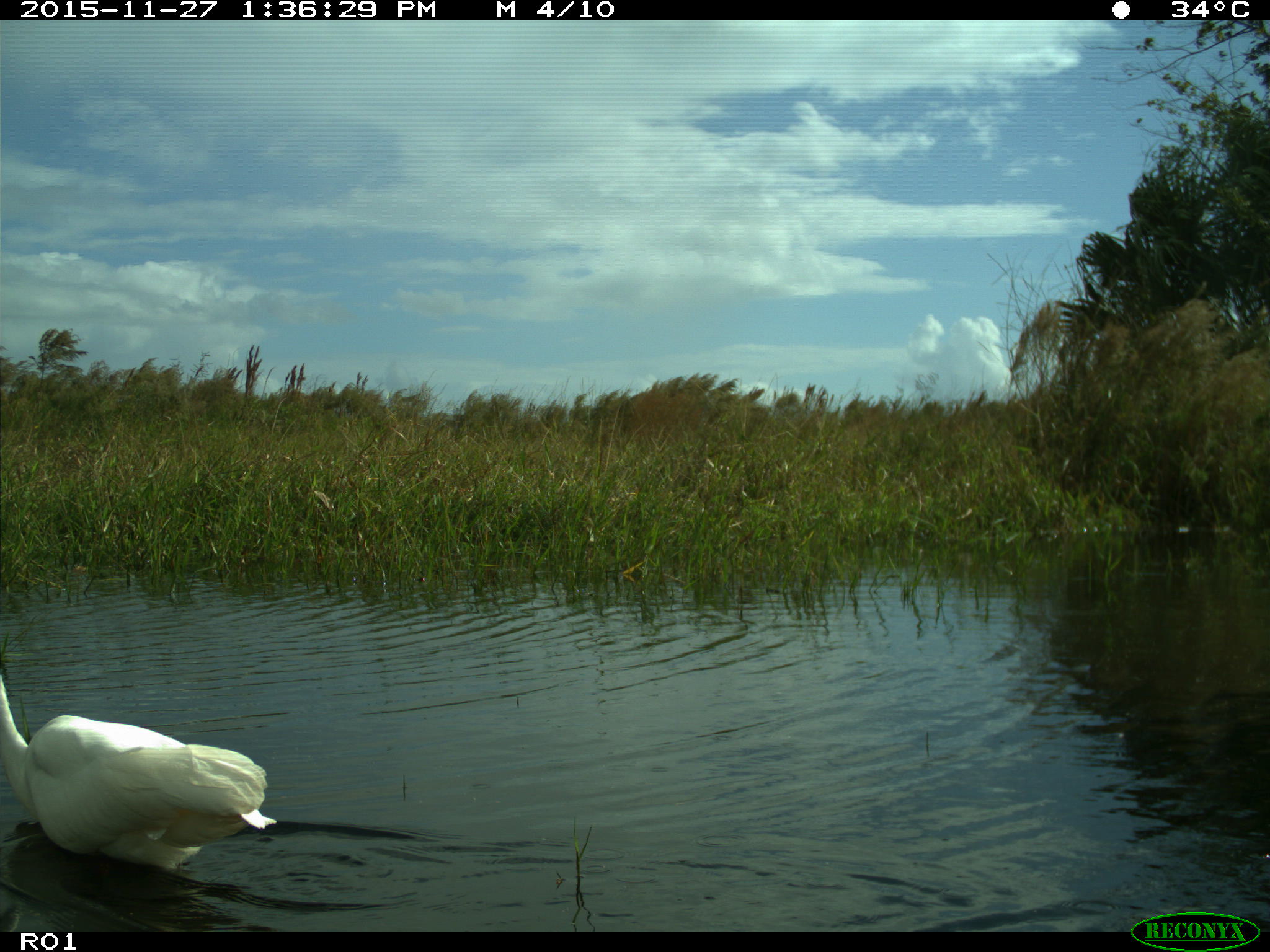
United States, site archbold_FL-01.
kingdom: Animalia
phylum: Chordata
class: Aves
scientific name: Aves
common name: birds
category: unidentified bird